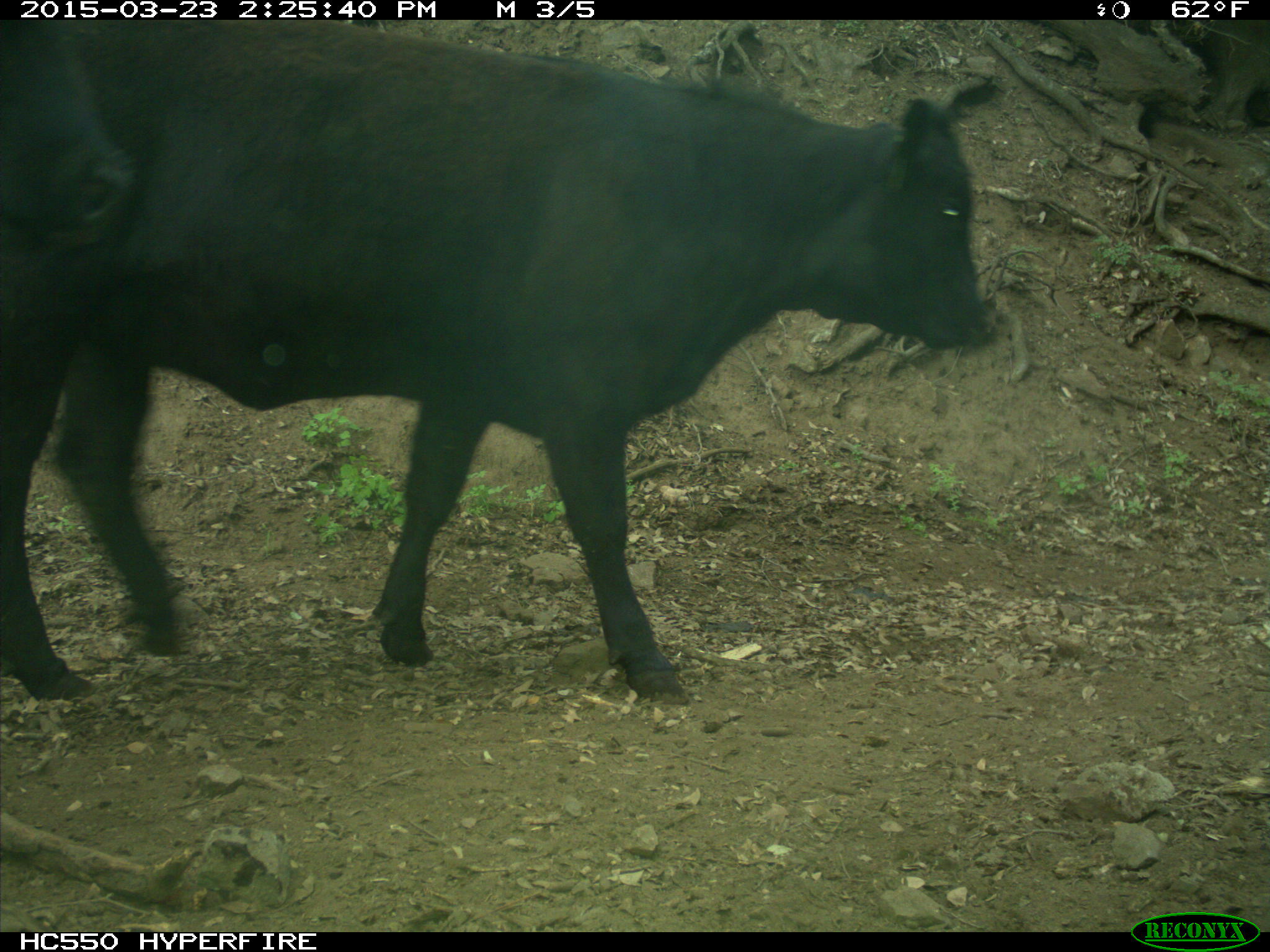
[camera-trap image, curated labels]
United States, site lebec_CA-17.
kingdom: Animalia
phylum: Chordata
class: Mammalia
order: Artiodactyla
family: Bovidae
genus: Bos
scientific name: Bos taurus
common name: domestic cow